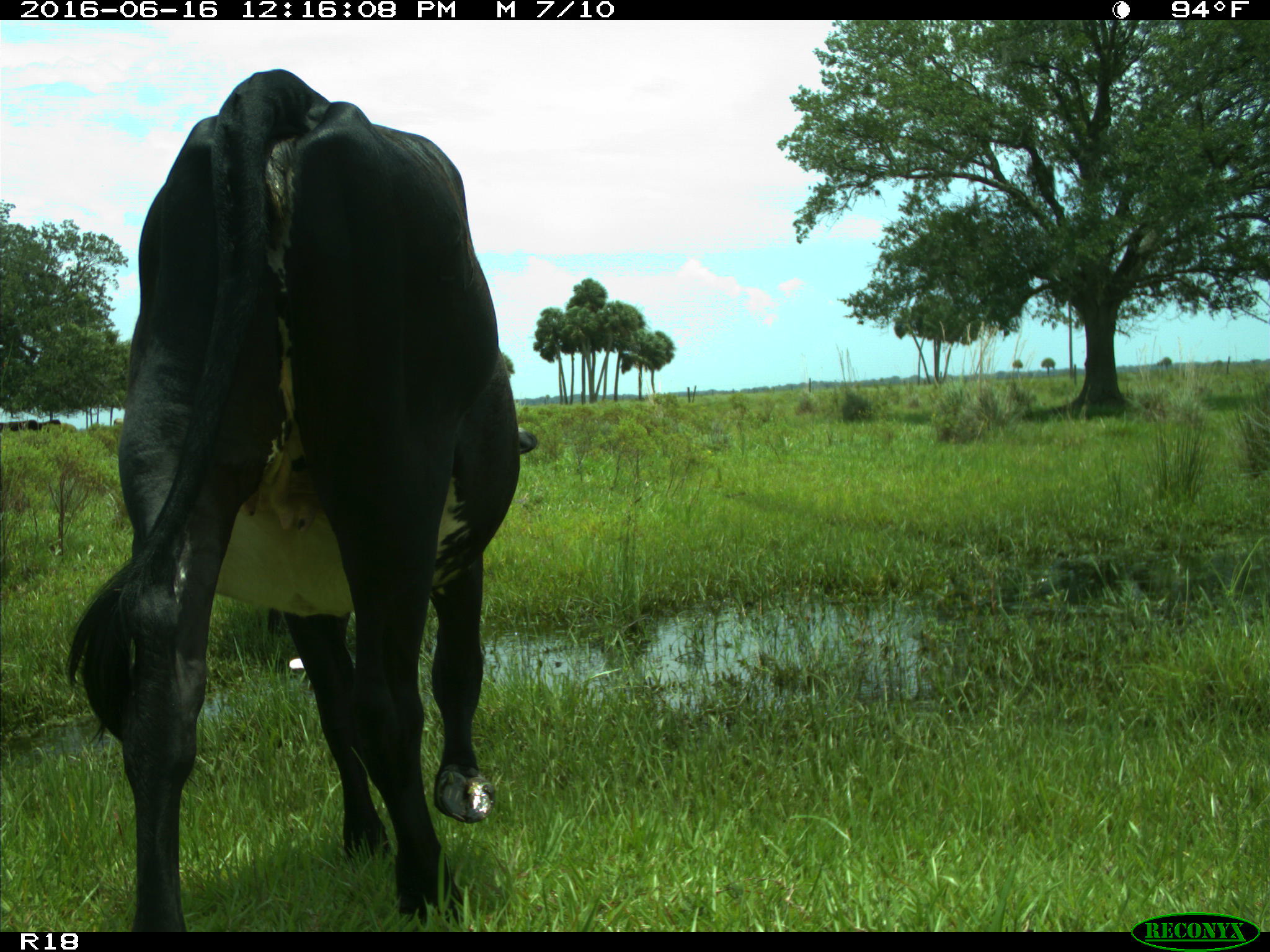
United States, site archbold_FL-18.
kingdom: Animalia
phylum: Chordata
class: Mammalia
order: Artiodactyla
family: Bovidae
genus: Bos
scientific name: Bos taurus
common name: domestic cow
Bos taurus (domestic cow).